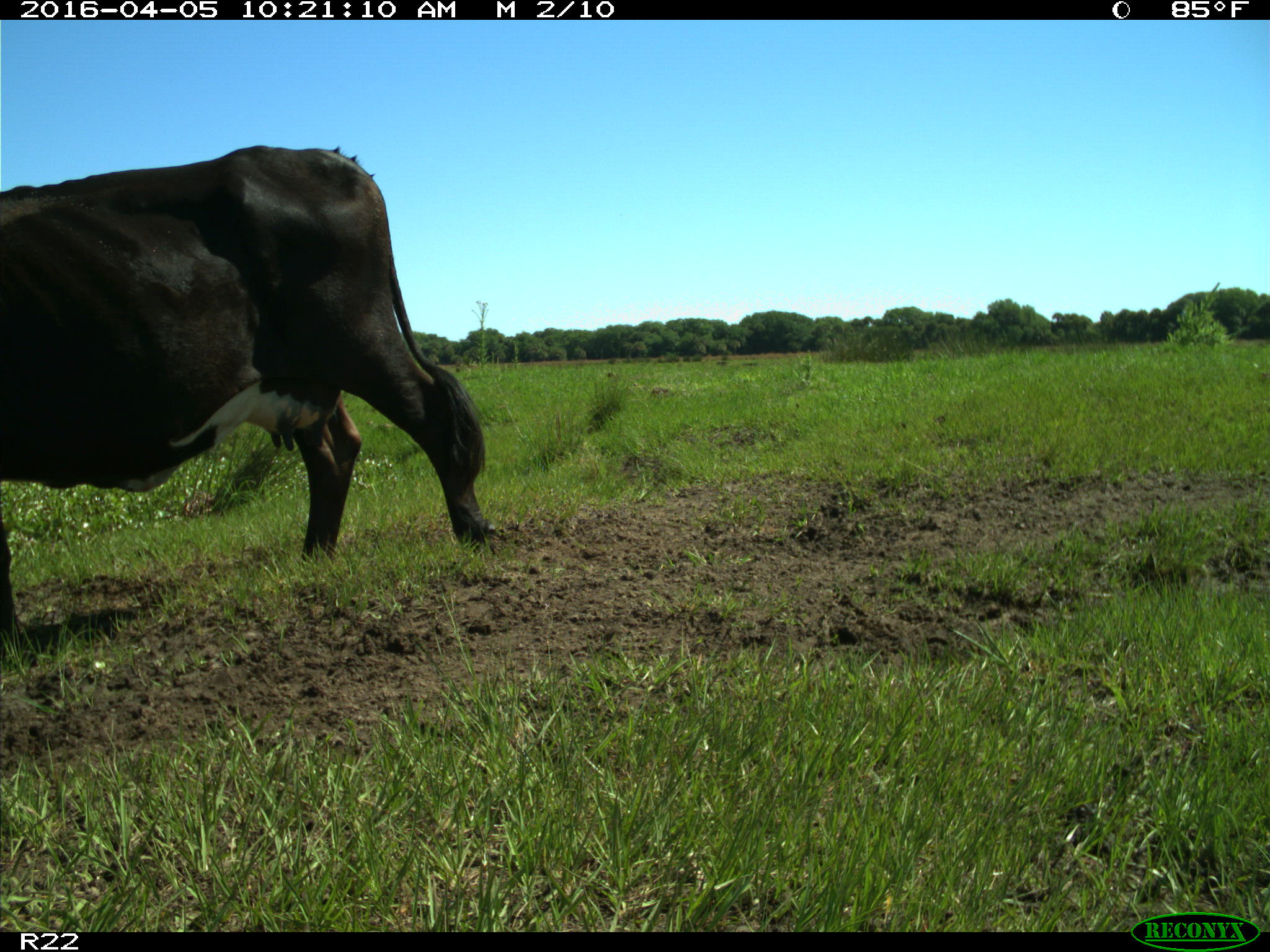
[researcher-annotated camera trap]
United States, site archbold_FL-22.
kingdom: Animalia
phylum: Chordata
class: Mammalia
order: Artiodactyla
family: Bovidae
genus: Bos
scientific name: Bos taurus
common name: domestic cow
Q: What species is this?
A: Bos taurus (domestic cow).